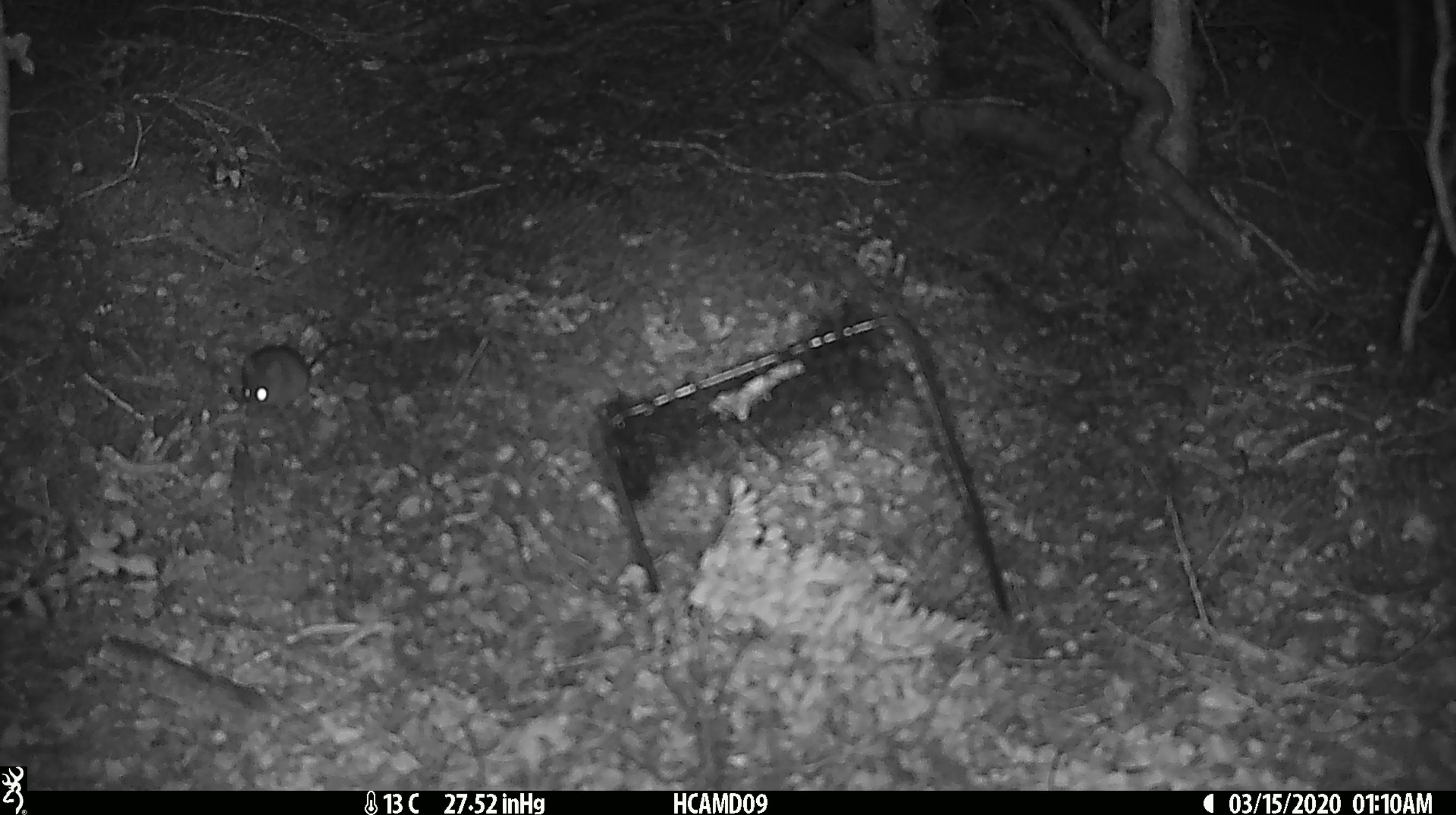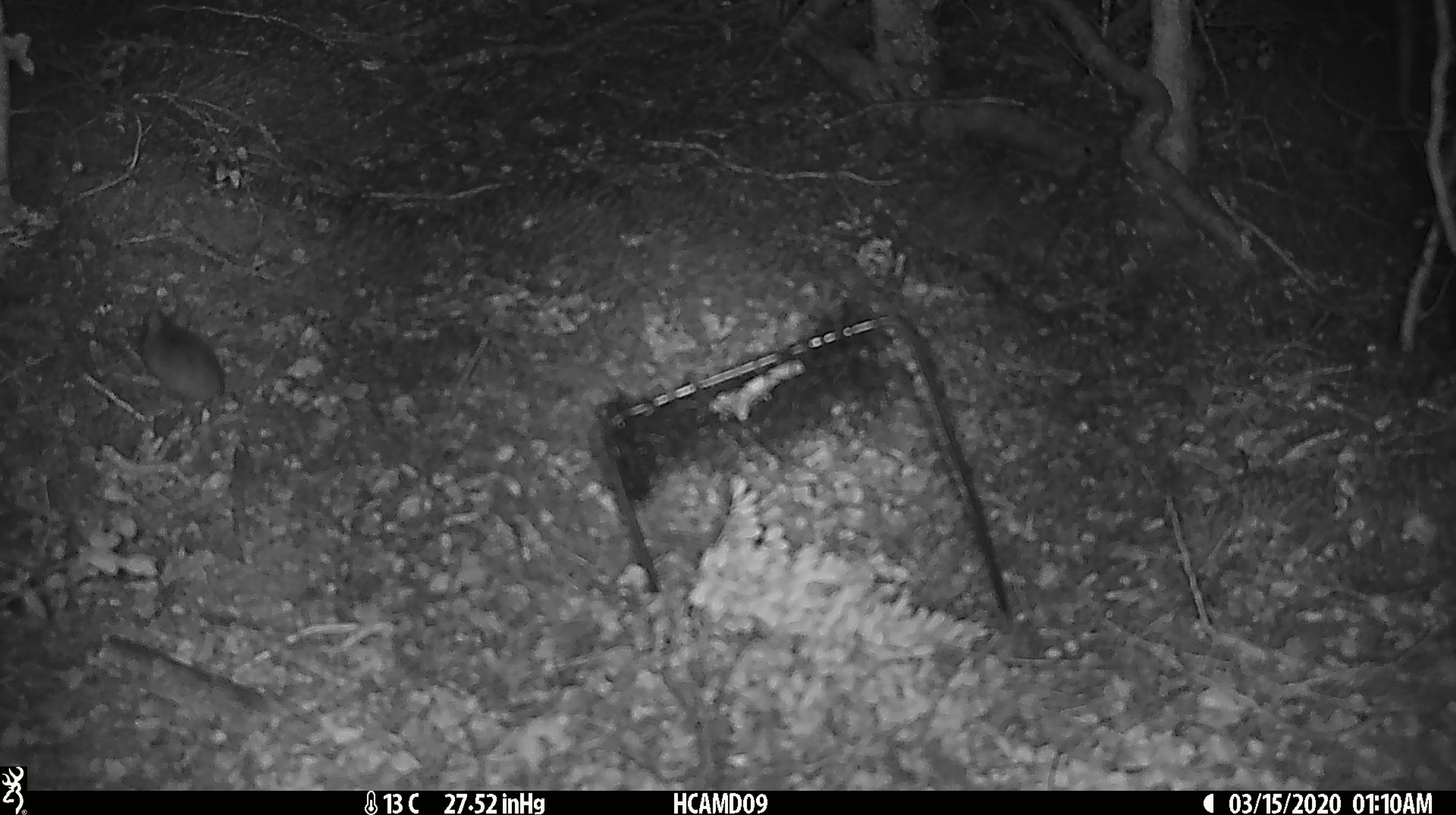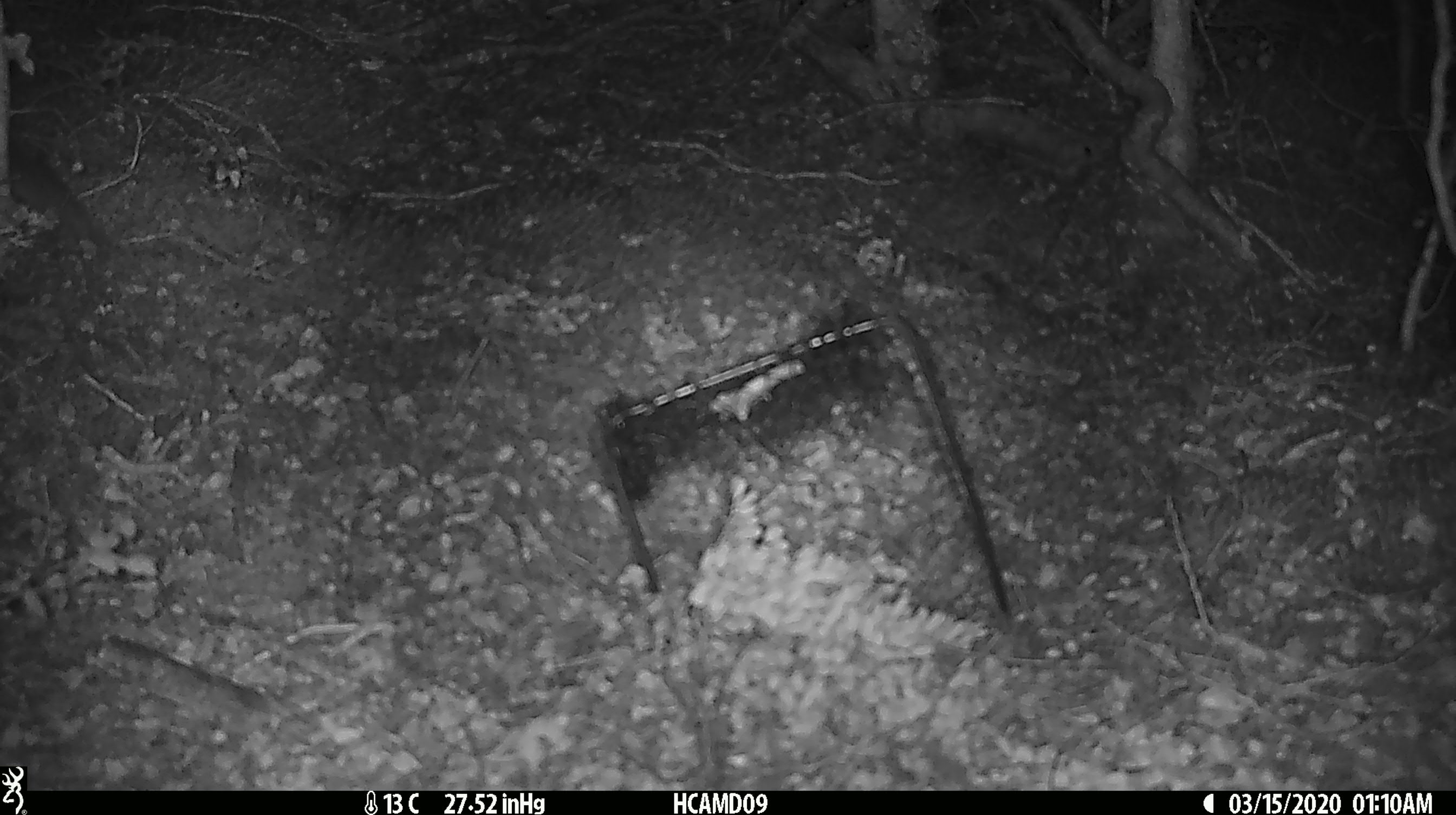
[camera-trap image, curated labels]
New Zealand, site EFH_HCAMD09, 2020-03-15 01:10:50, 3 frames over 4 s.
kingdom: Animalia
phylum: Chordata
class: Mammalia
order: Rodentia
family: Muridae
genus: Mus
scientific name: Mus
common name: mouse